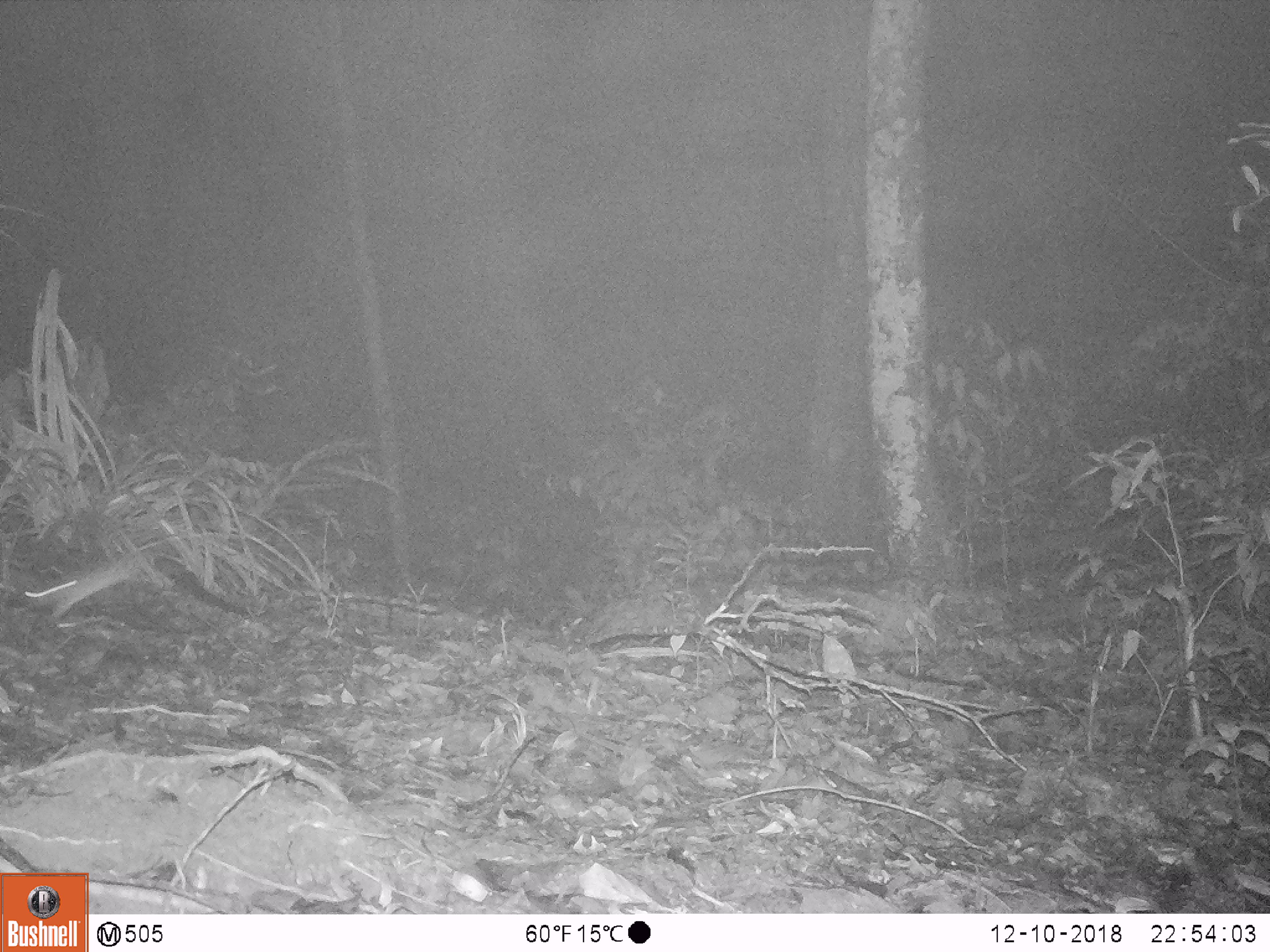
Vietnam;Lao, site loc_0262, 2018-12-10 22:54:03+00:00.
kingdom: Animalia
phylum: Chordata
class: Mammalia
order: Rodentia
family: Muridae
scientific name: Muridae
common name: old-world mice and rats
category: unidentified murid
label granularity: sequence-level